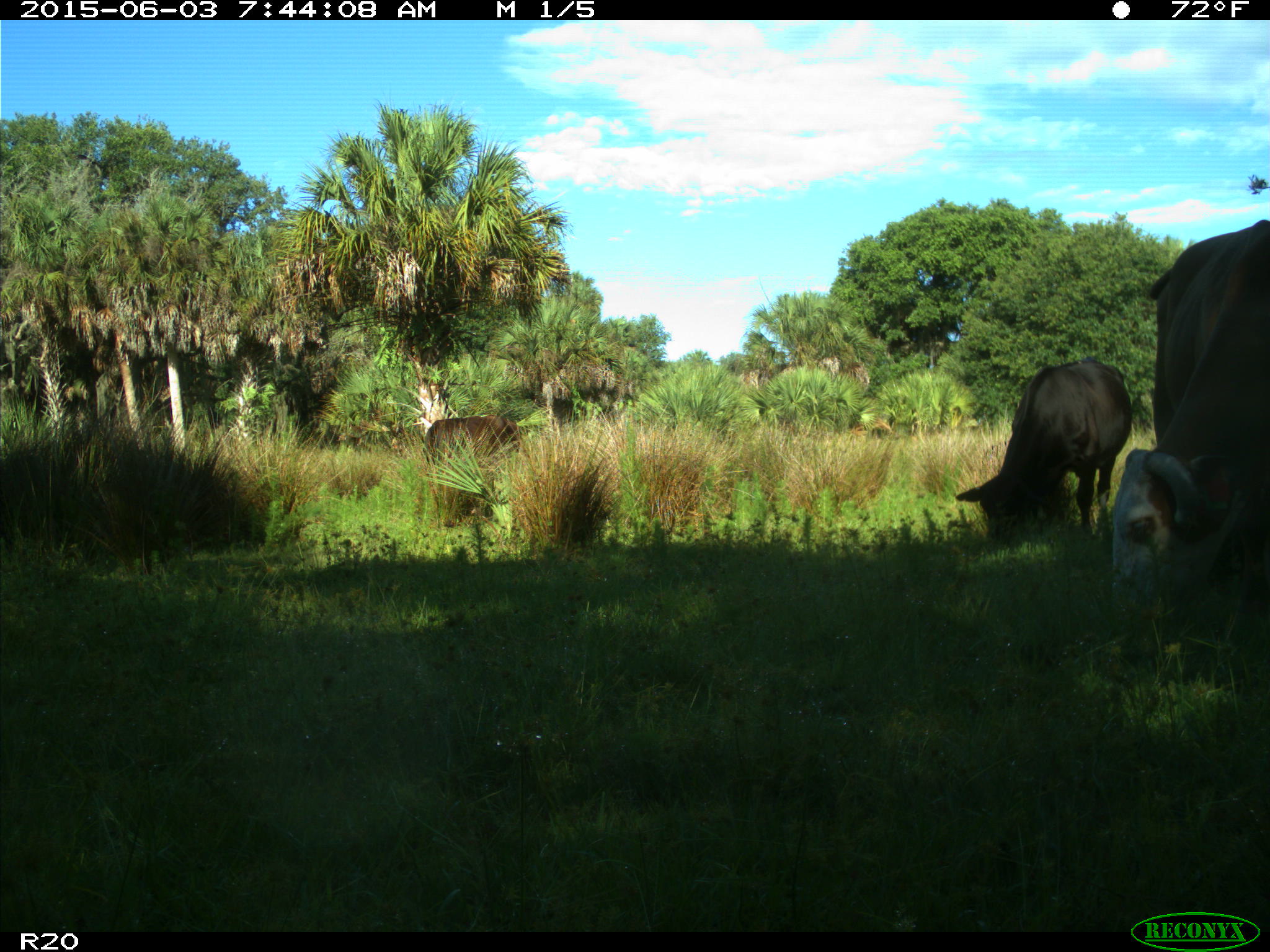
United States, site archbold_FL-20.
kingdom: Animalia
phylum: Chordata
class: Mammalia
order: Artiodactyla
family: Bovidae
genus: Bos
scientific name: Bos taurus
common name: domestic cow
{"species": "Bos taurus (domestic cow)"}